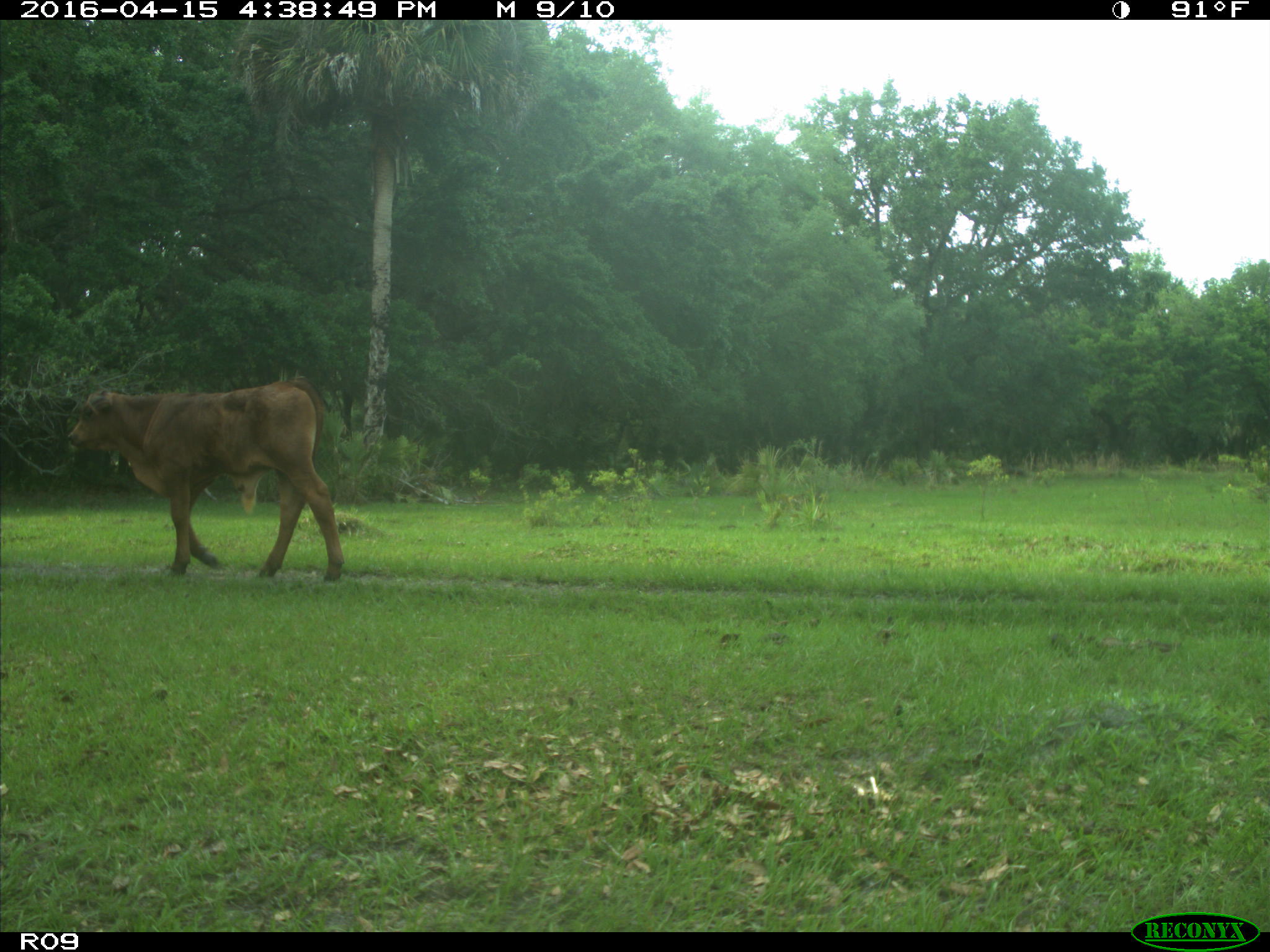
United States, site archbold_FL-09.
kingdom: Animalia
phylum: Chordata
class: Mammalia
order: Artiodactyla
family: Bovidae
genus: Bos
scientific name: Bos taurus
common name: domestic cow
Bos taurus (domestic cow).